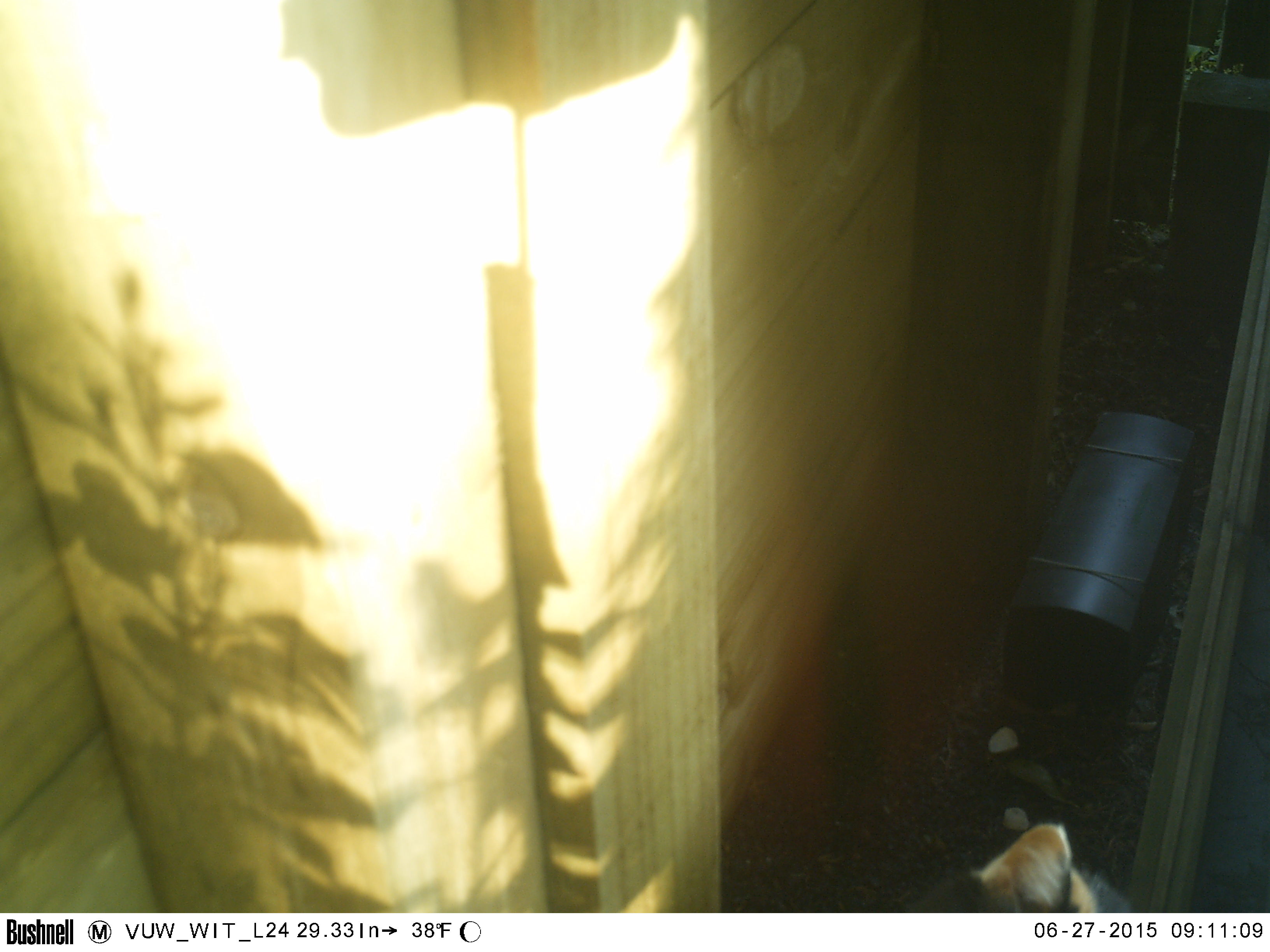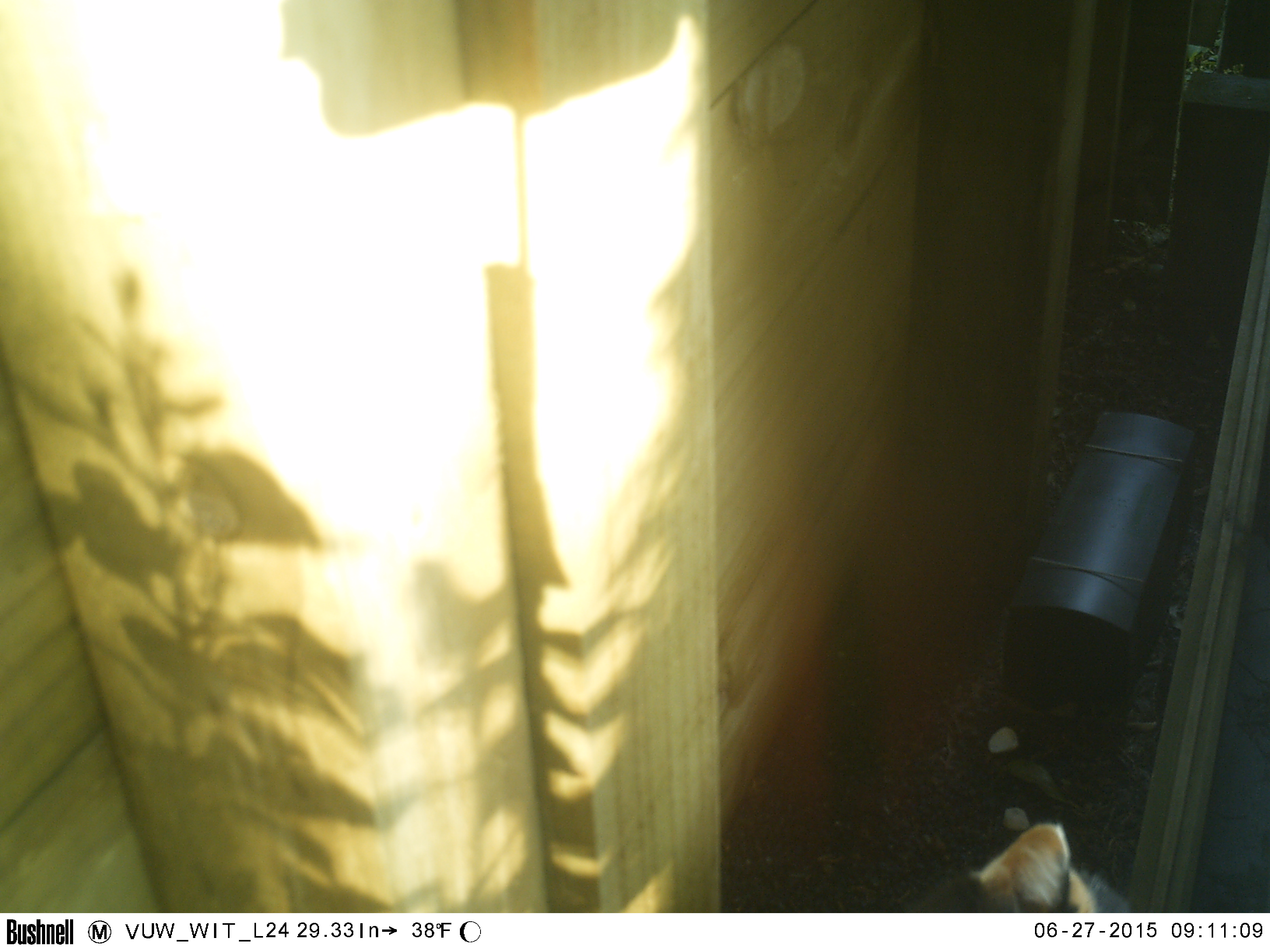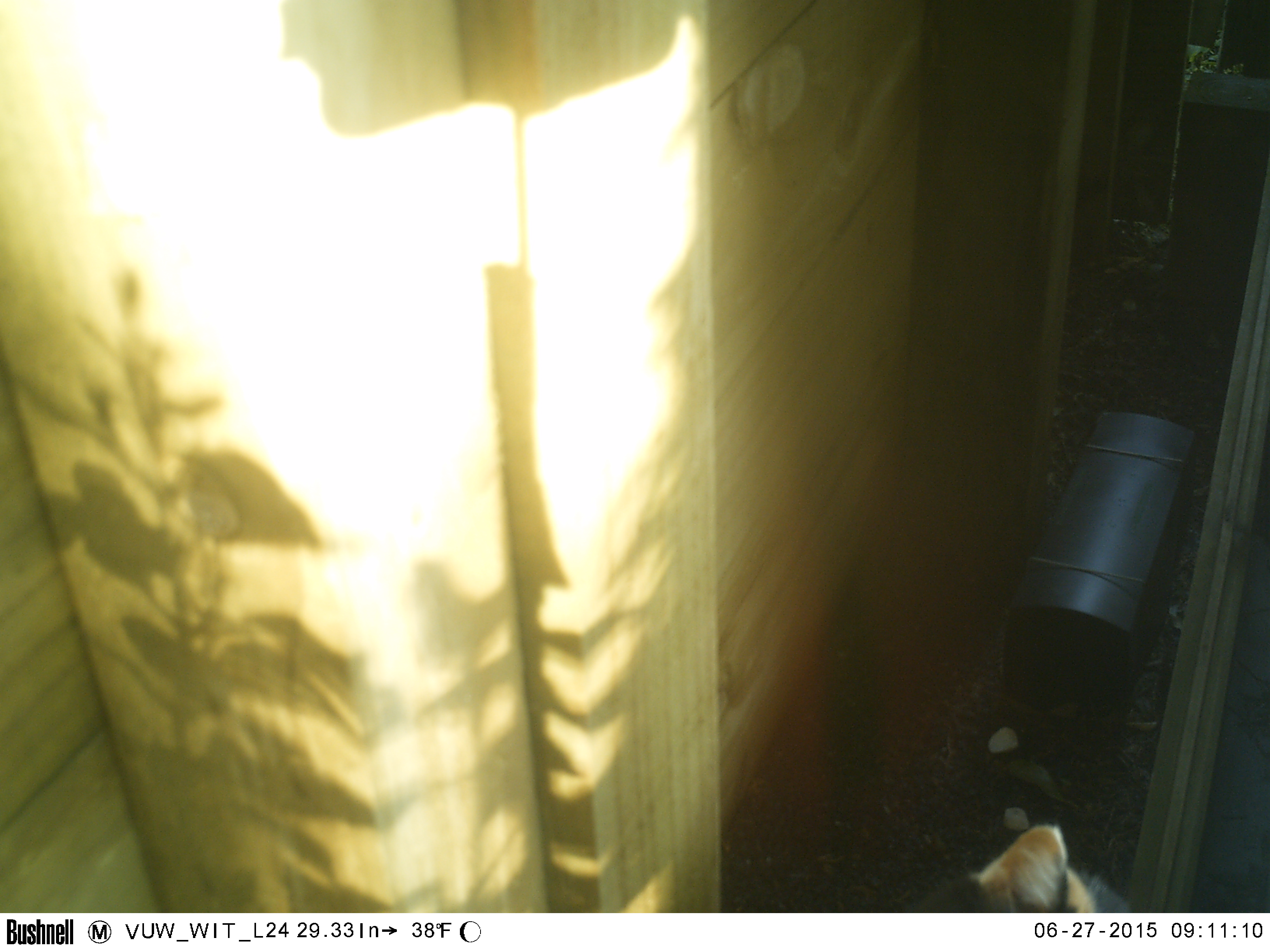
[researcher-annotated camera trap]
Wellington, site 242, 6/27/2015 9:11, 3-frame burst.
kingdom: Animalia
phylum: Chordata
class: Mammalia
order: Carnivora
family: Felidae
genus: Felis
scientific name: Felis catus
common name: cat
Cat (Felis catus).